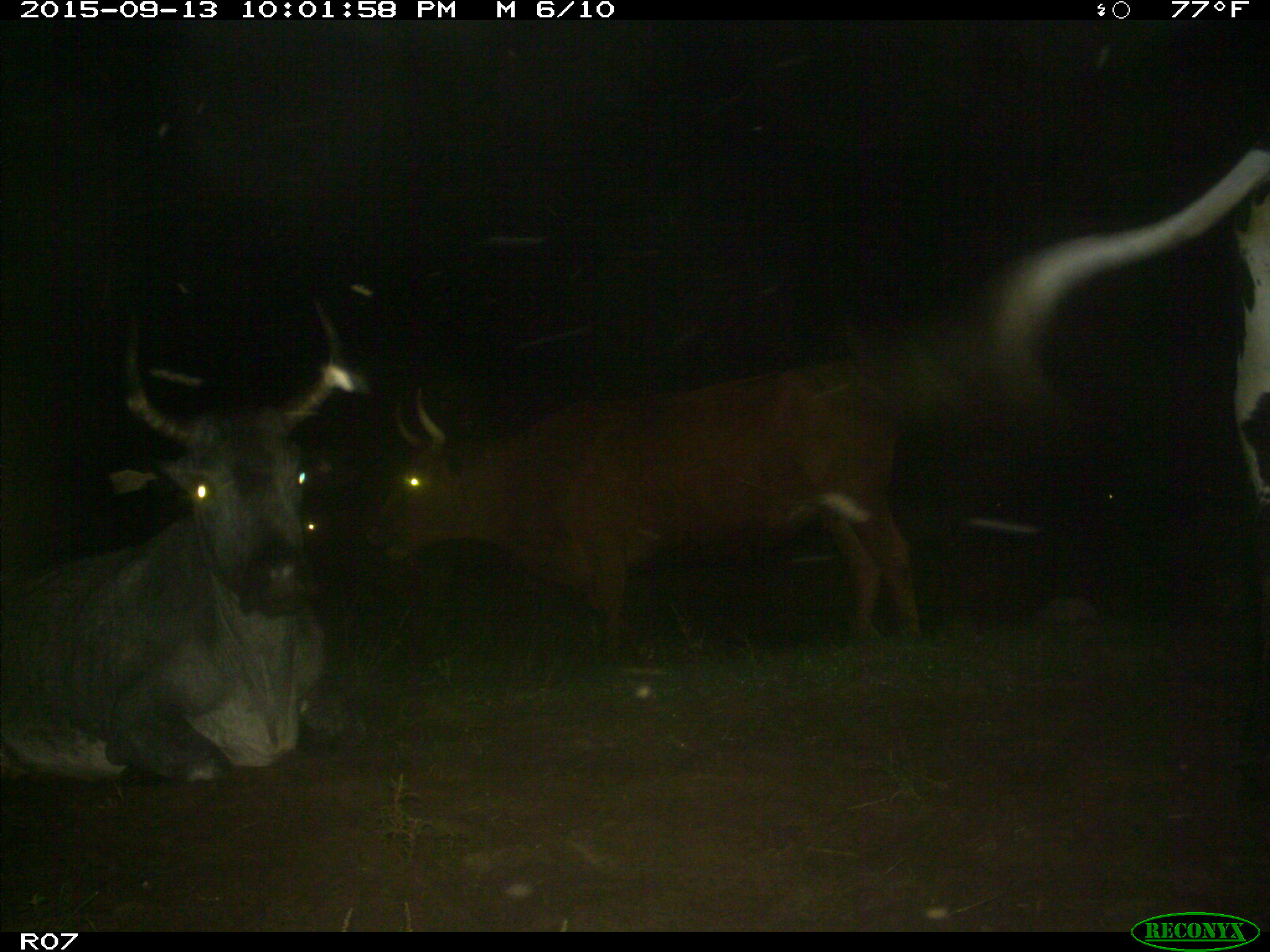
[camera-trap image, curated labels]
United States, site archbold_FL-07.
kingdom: Animalia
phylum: Chordata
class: Mammalia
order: Artiodactyla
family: Bovidae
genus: Bos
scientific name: Bos taurus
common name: domestic cow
Bos taurus (domestic cow).